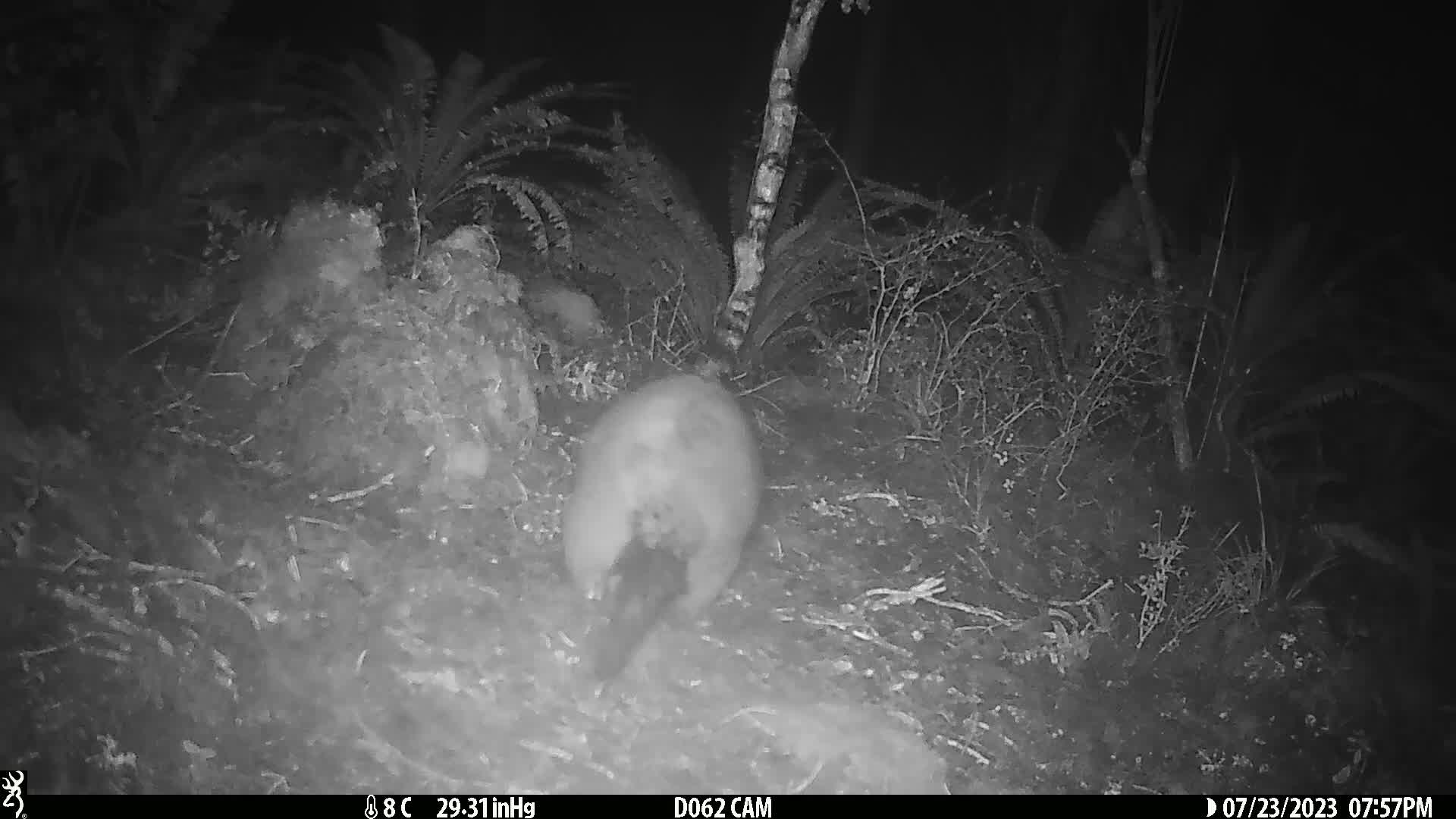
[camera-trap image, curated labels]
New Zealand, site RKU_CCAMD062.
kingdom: Animalia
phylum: Chordata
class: Mammalia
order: Diprotodontia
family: Phalangeridae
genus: Trichosurus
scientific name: Trichosurus vulpecula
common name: common brushtail possum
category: possum